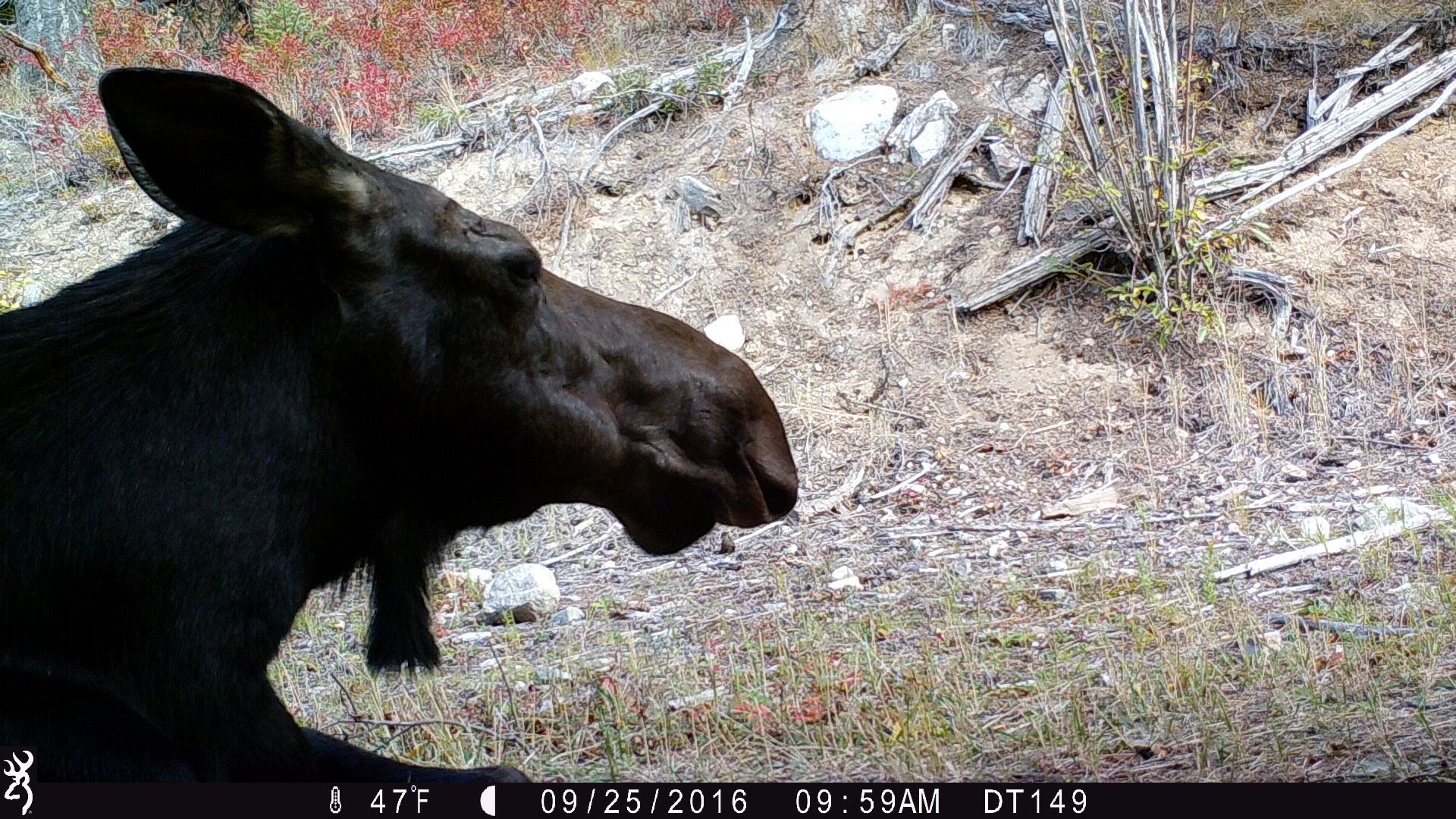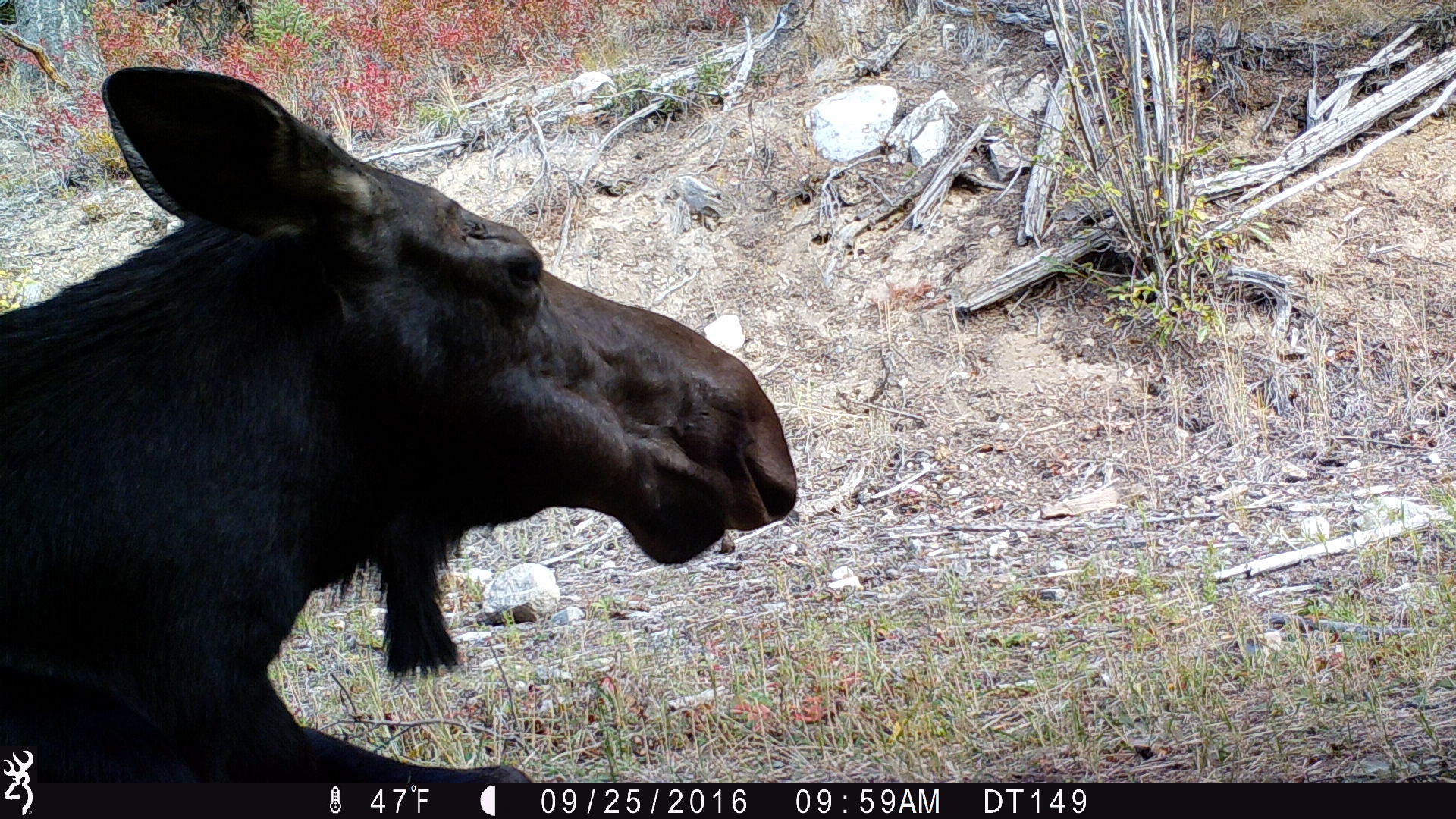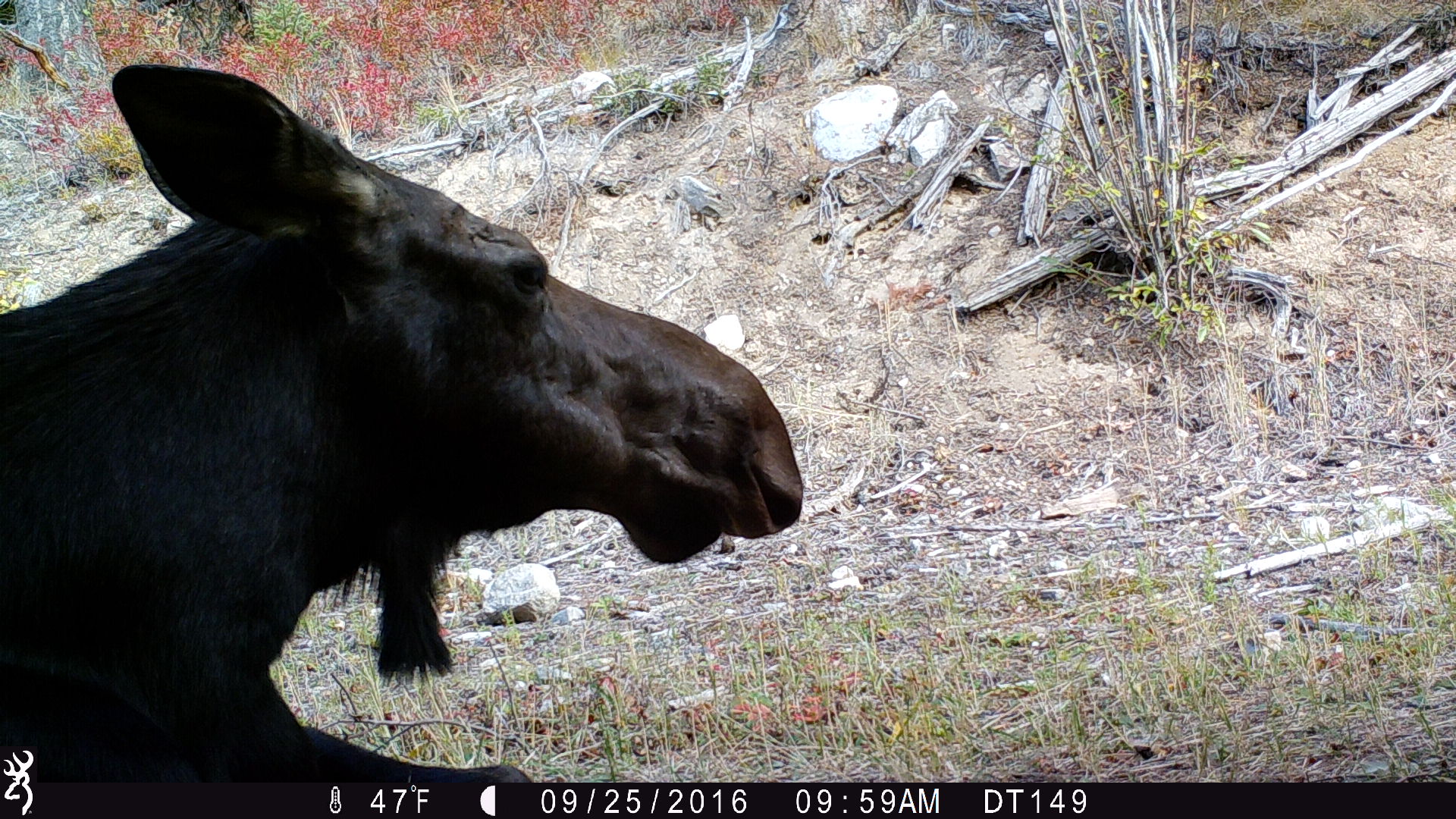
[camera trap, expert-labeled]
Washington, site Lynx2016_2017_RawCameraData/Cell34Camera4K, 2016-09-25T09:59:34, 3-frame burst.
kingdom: Animalia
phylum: Chordata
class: Mammalia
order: Artiodactyla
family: Cervidae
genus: Alces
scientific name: Alces alces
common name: moose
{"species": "Alces alces (moose)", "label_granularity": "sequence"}